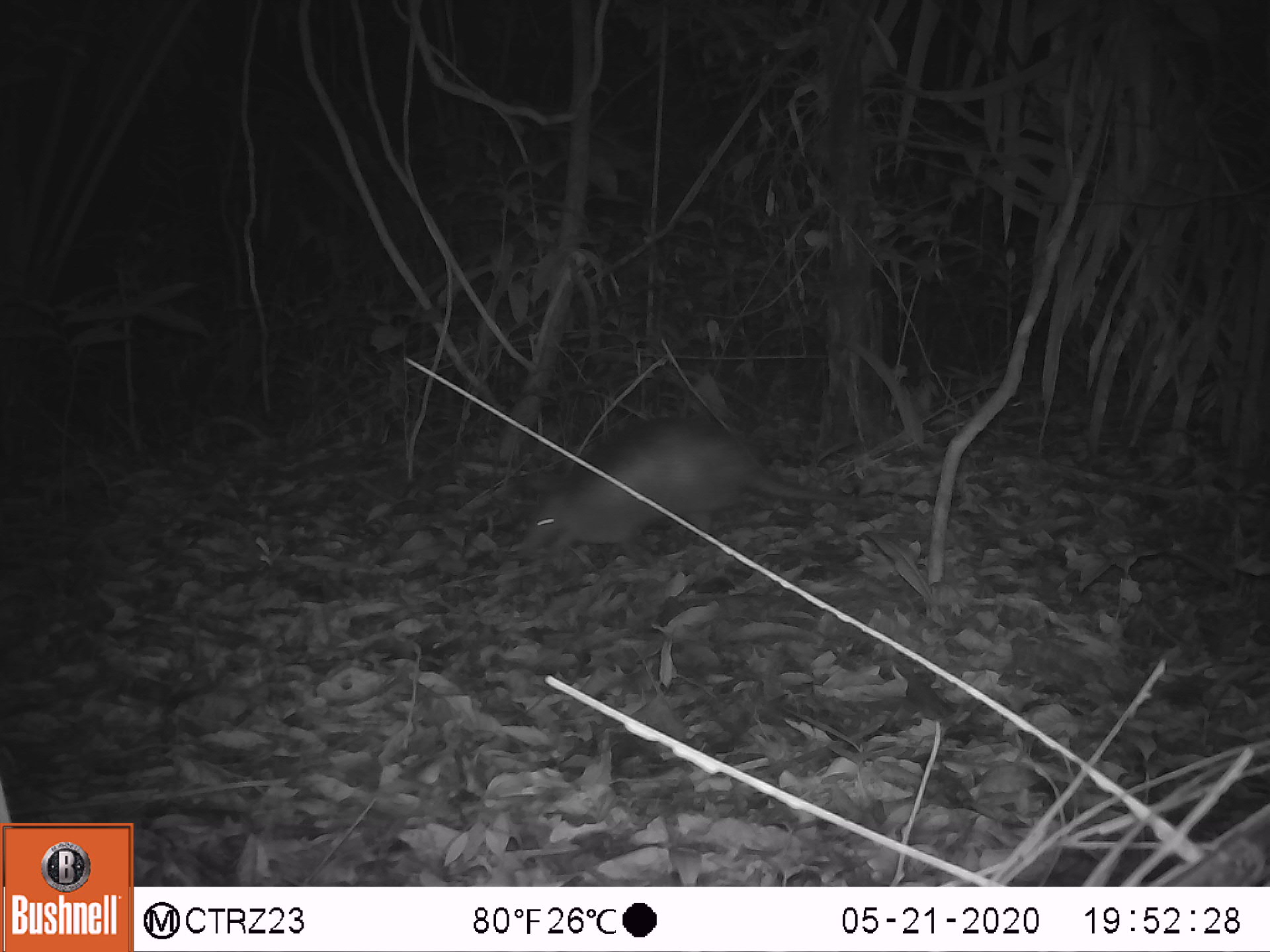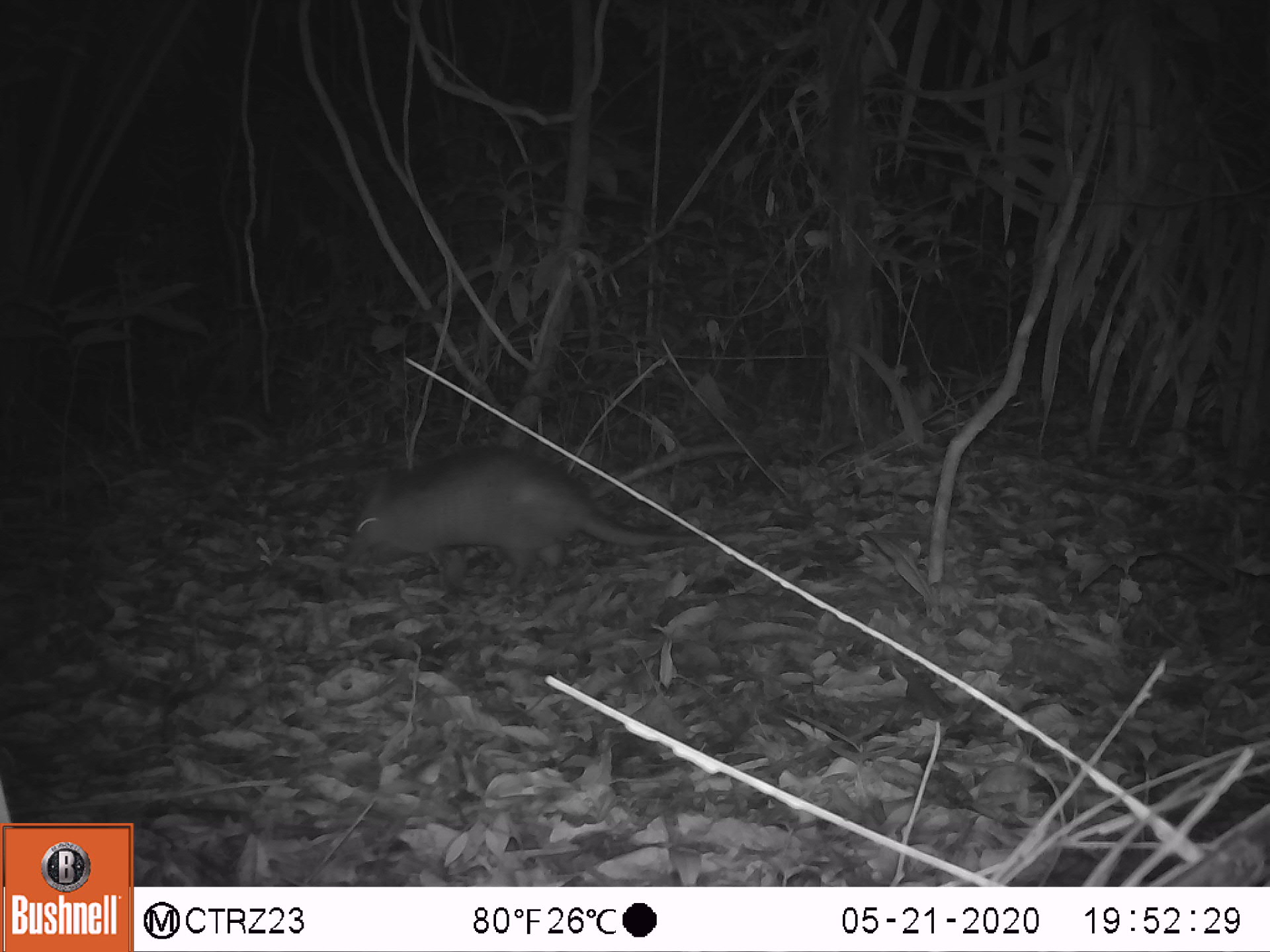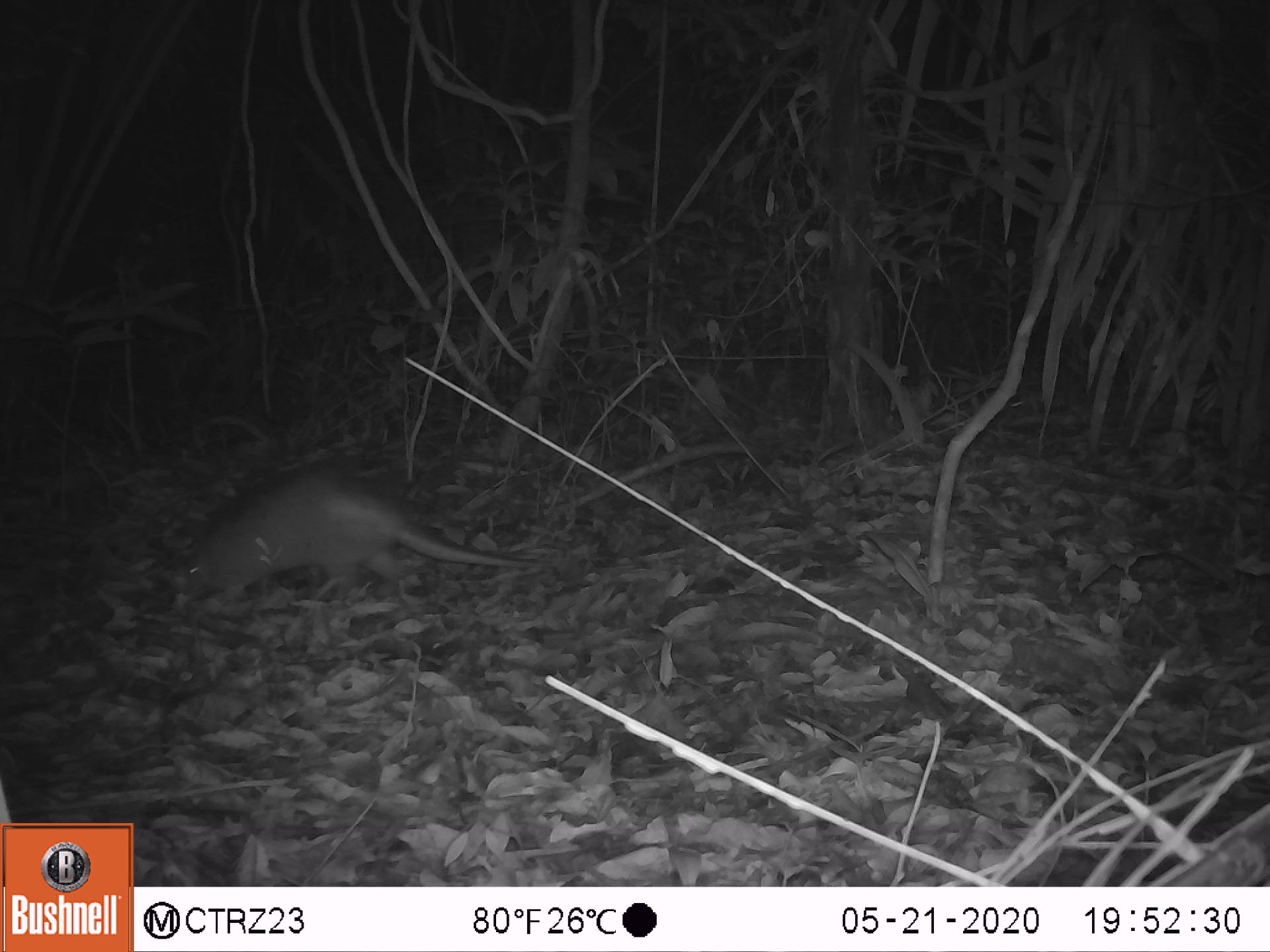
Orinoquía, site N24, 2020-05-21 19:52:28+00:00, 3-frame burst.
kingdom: Animalia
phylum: Chordata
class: Mammalia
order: Cingulata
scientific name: Cingulata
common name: armadillo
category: unknown armadillo